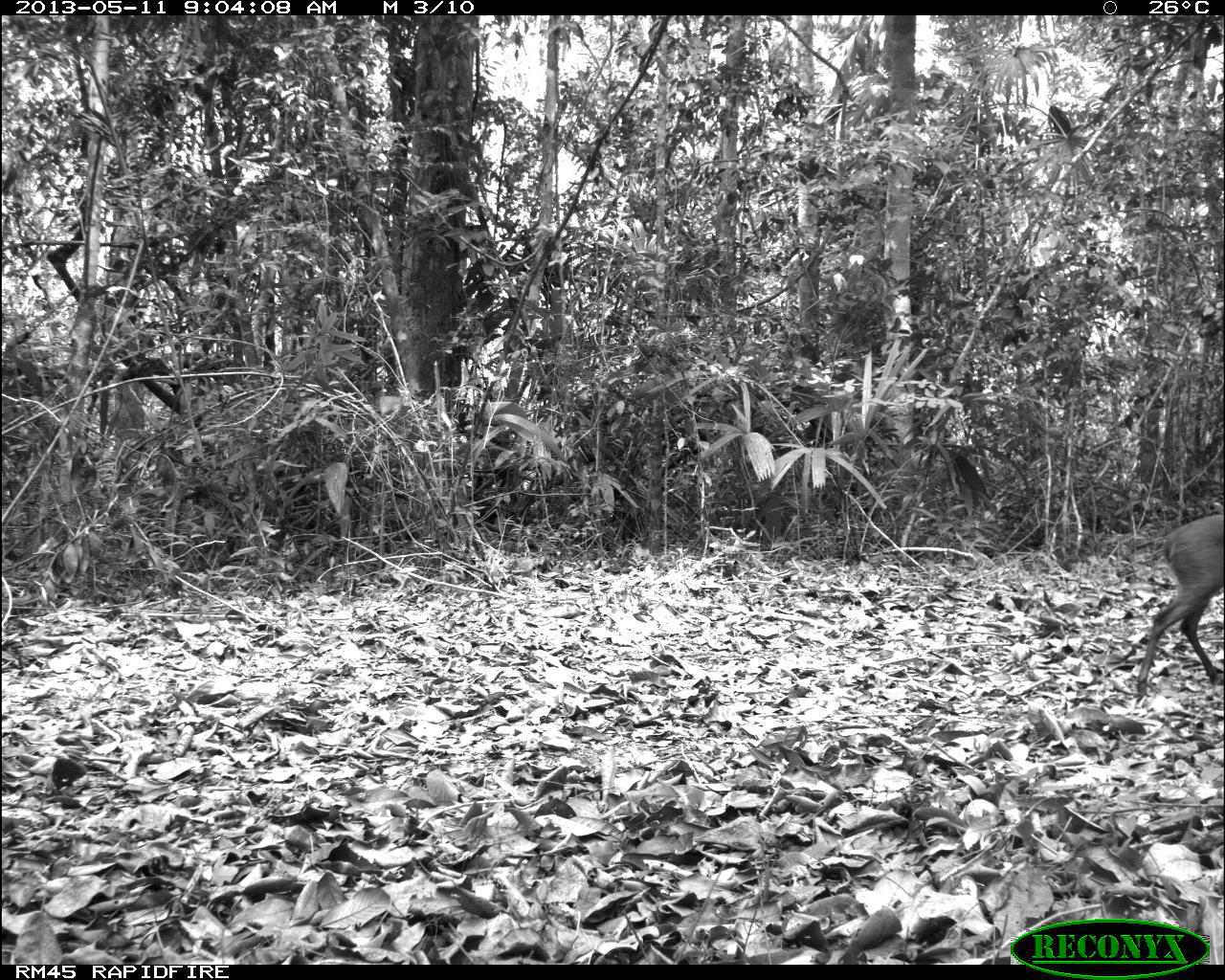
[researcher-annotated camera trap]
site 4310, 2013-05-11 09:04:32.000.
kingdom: Animalia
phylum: Chordata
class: Mammalia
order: Artiodactyla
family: Cervidae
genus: Mazama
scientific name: Mazama temama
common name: central american red brocket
Mazama temama (central american red brocket), count 1, sex male.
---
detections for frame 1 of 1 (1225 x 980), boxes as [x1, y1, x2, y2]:
mazama temama: [1136, 513, 1225, 702]